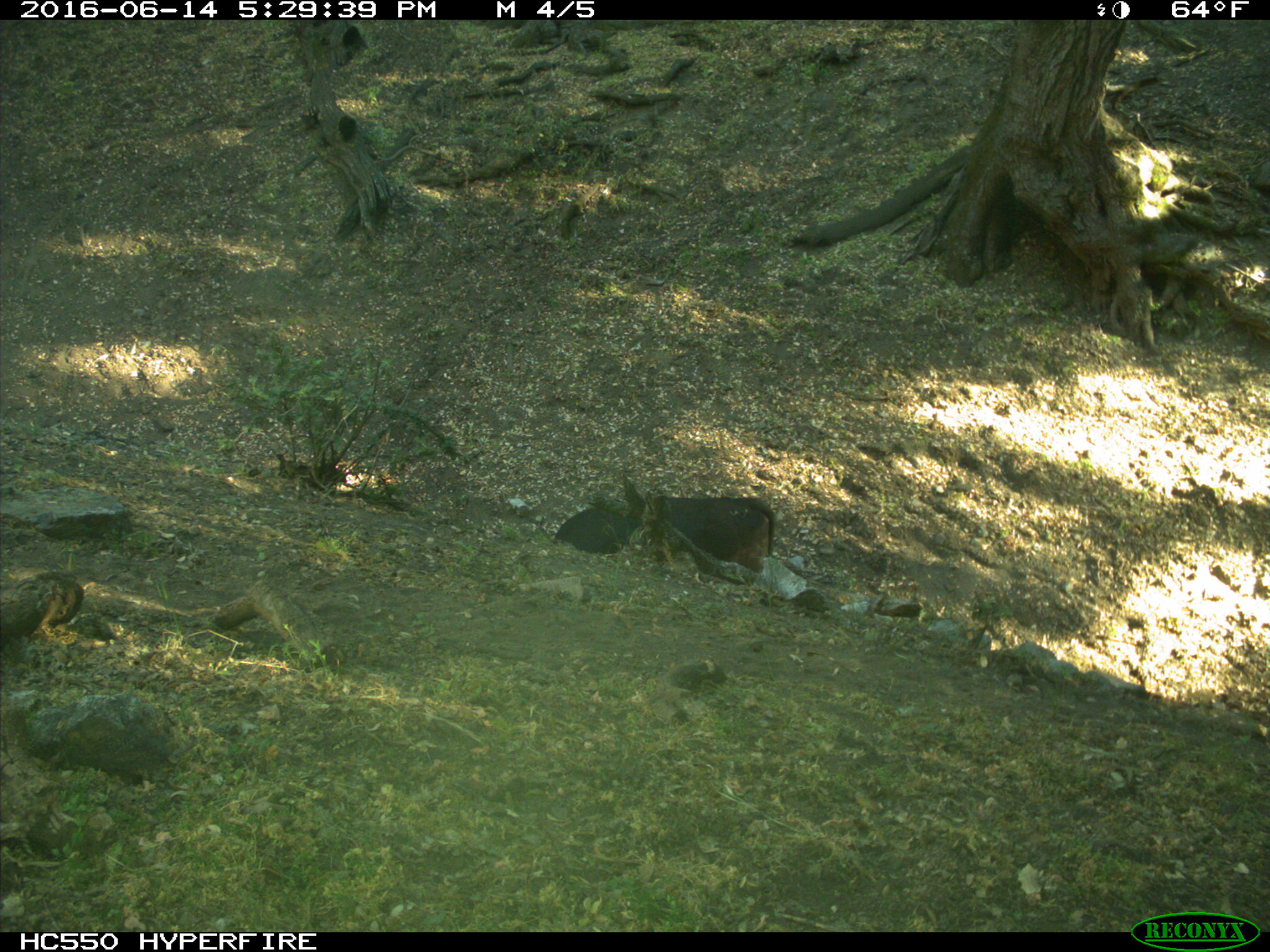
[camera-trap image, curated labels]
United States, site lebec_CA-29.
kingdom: Animalia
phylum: Chordata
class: Mammalia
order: Artiodactyla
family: Bovidae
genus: Bos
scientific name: Bos taurus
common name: domestic cow